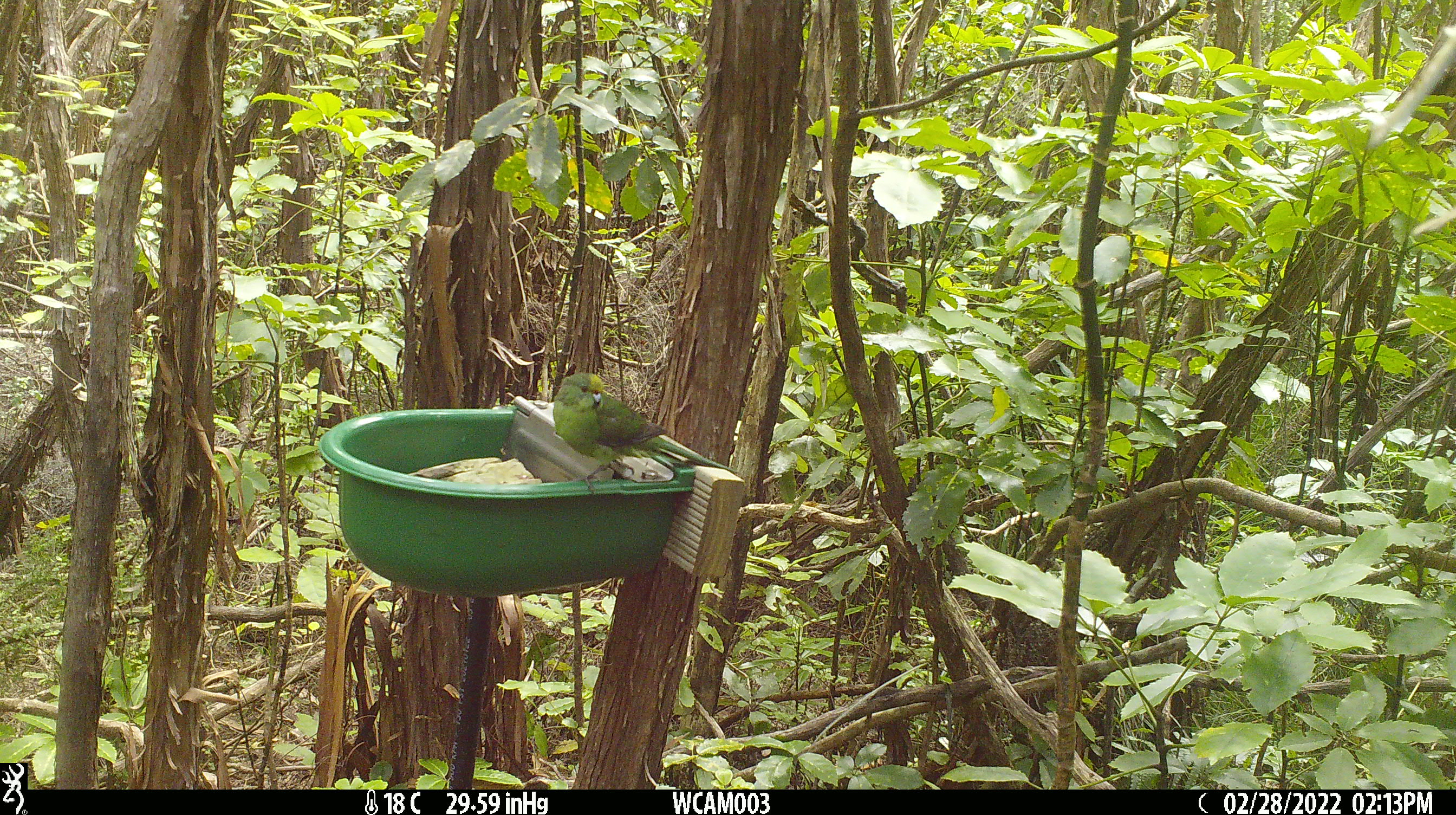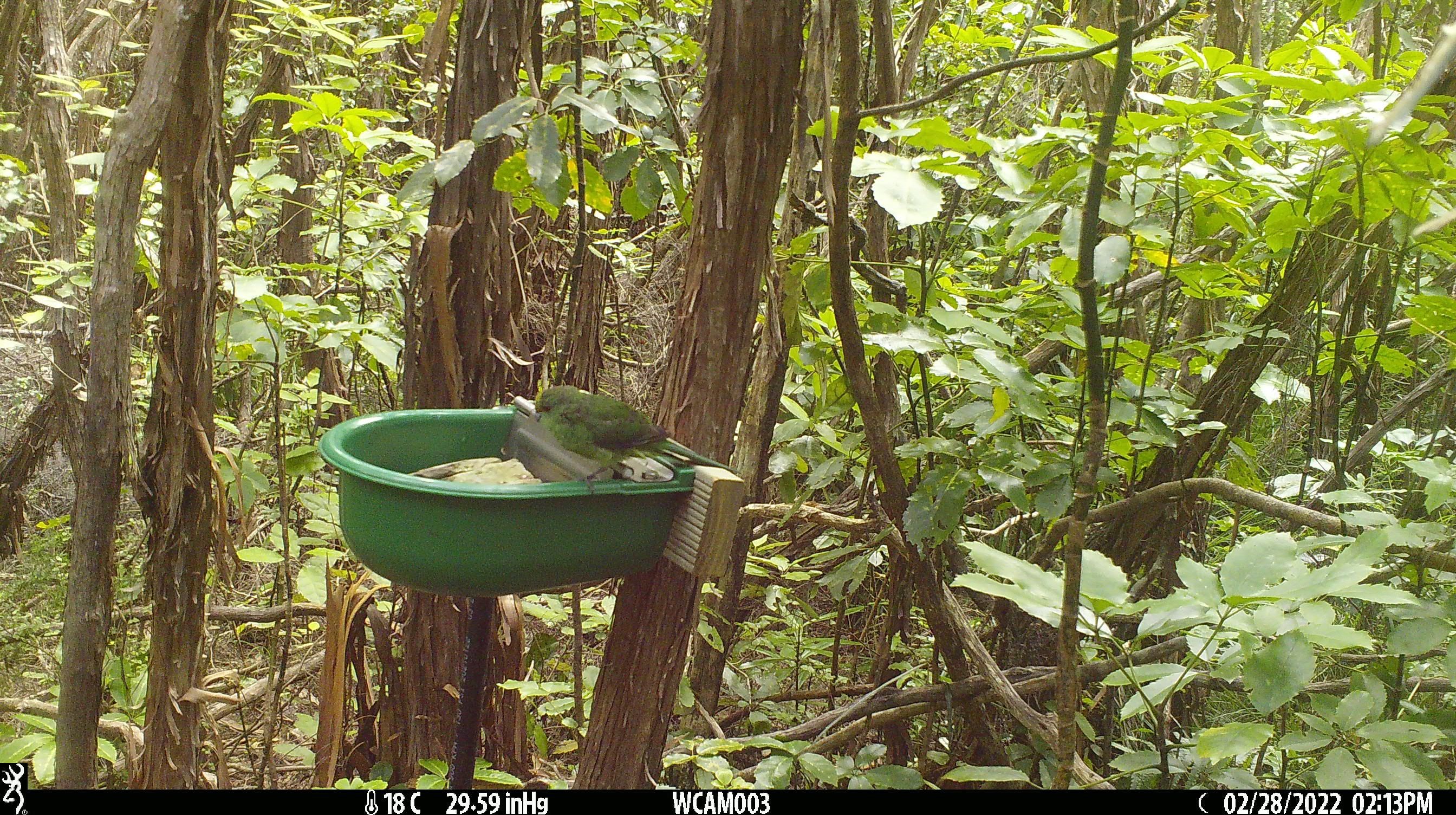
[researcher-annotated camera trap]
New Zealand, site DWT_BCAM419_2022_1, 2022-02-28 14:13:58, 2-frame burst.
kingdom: Animalia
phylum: Chordata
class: Aves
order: Psittaciformes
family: Psittaculidae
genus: Cyanoramphus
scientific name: Cyanoramphus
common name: parakeet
Parakeet (Cyanoramphus).